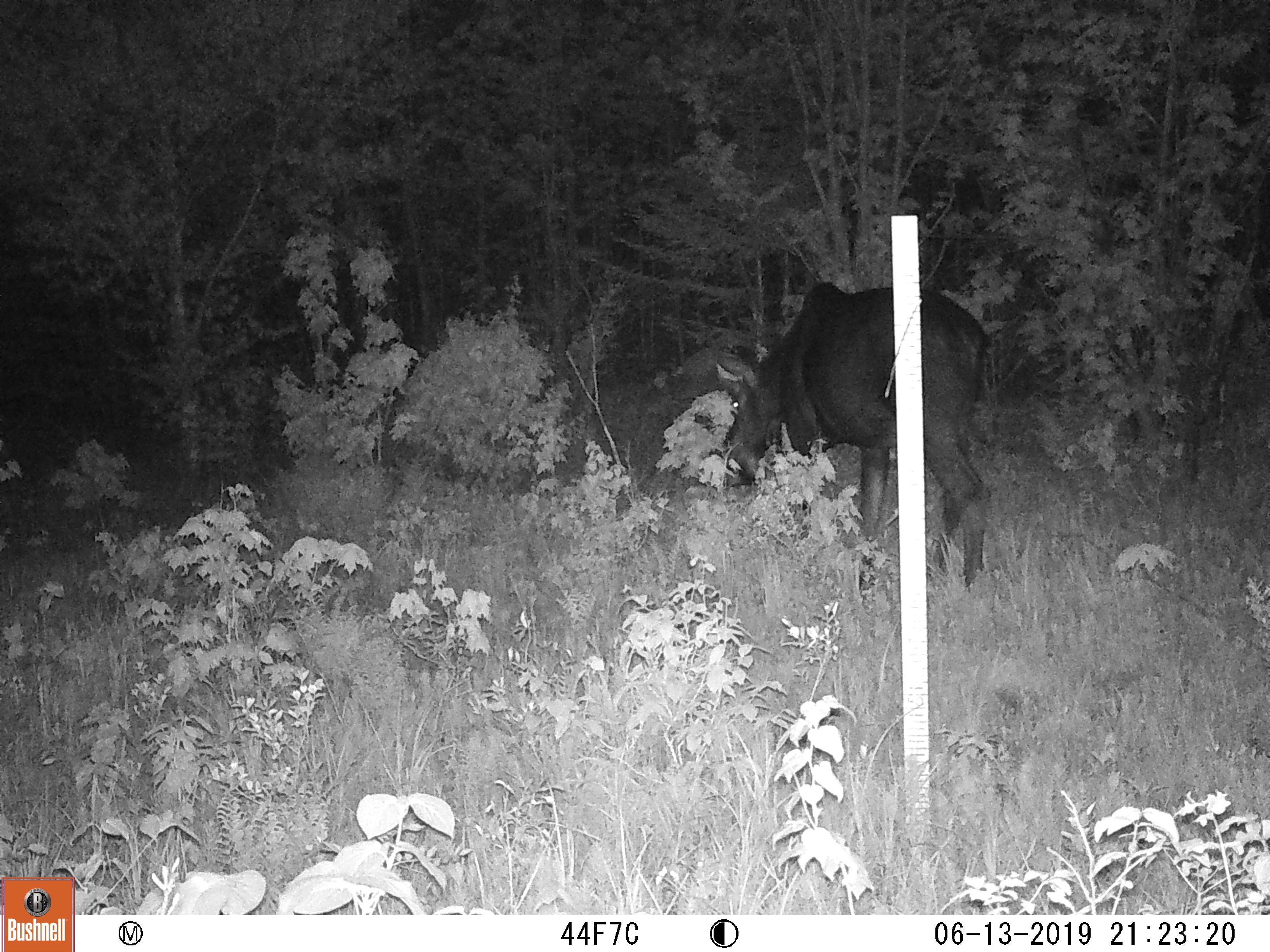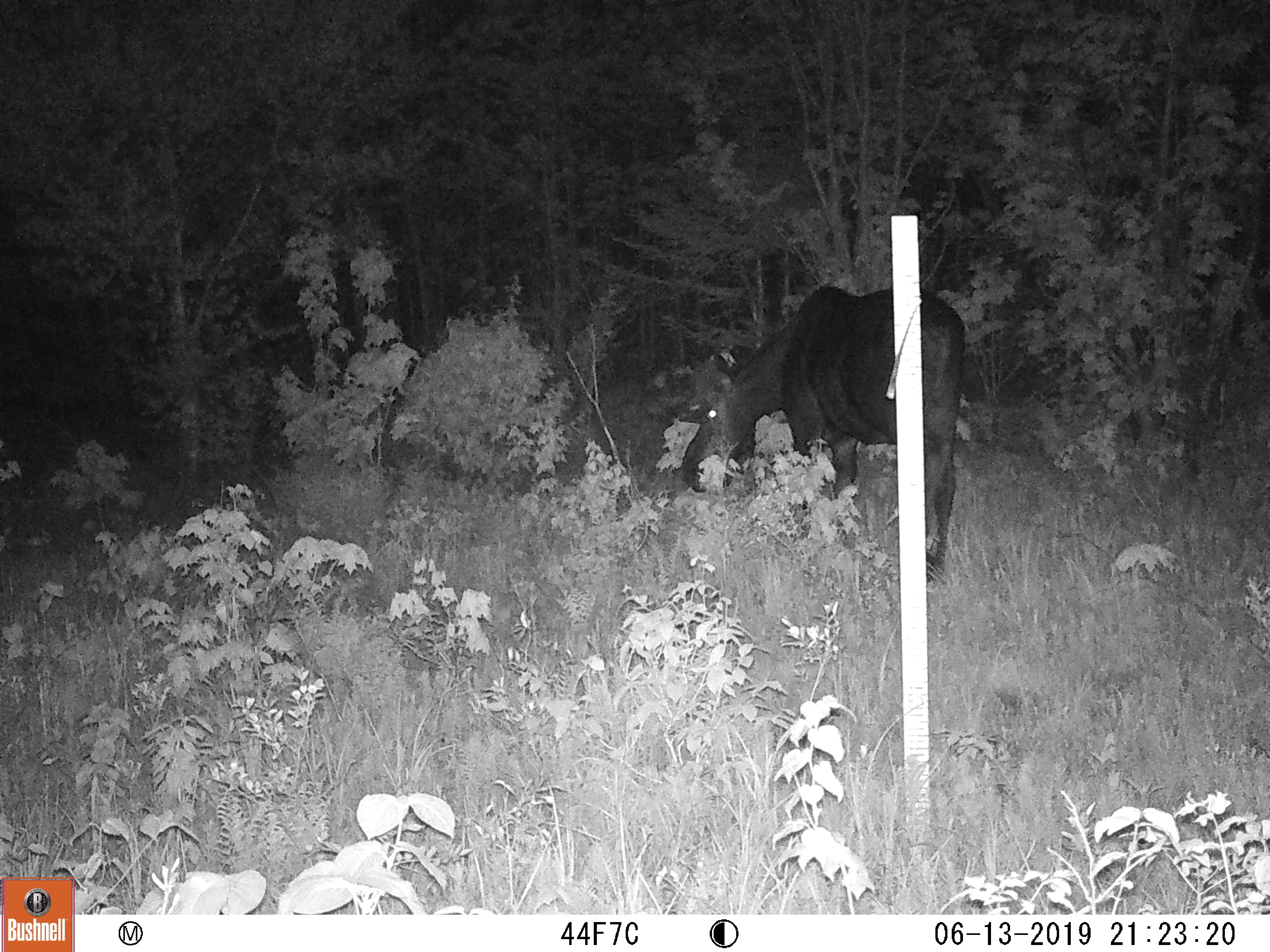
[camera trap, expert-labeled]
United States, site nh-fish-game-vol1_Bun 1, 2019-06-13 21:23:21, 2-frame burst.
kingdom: Animalia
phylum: Chordata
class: Mammalia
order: Artiodactyla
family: Cervidae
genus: Alces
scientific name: Alces alces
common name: moose